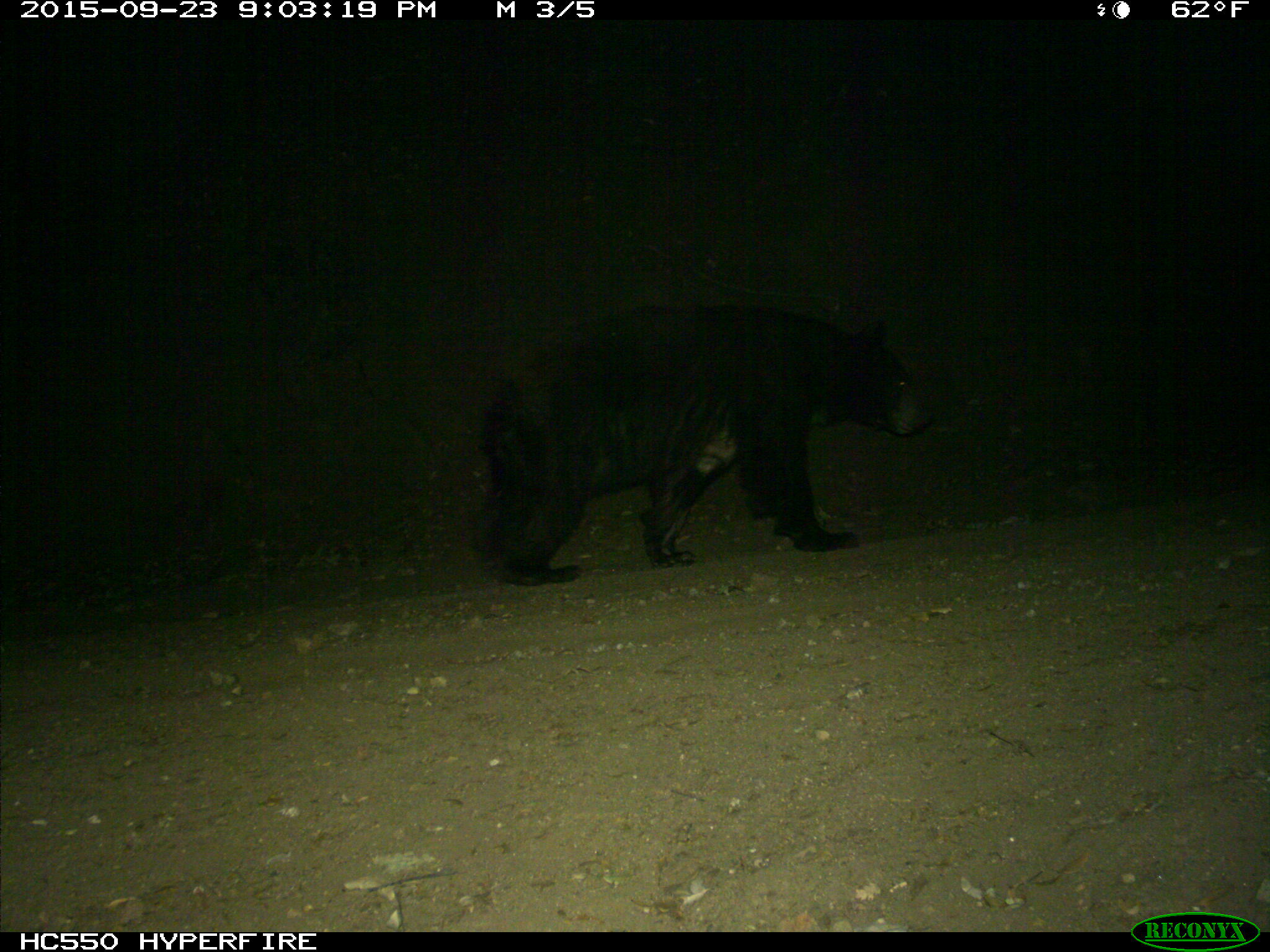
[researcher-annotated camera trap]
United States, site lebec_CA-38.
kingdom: Animalia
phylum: Chordata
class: Mammalia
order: Carnivora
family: Ursidae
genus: Ursus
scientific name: Ursus americanus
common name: american black bear